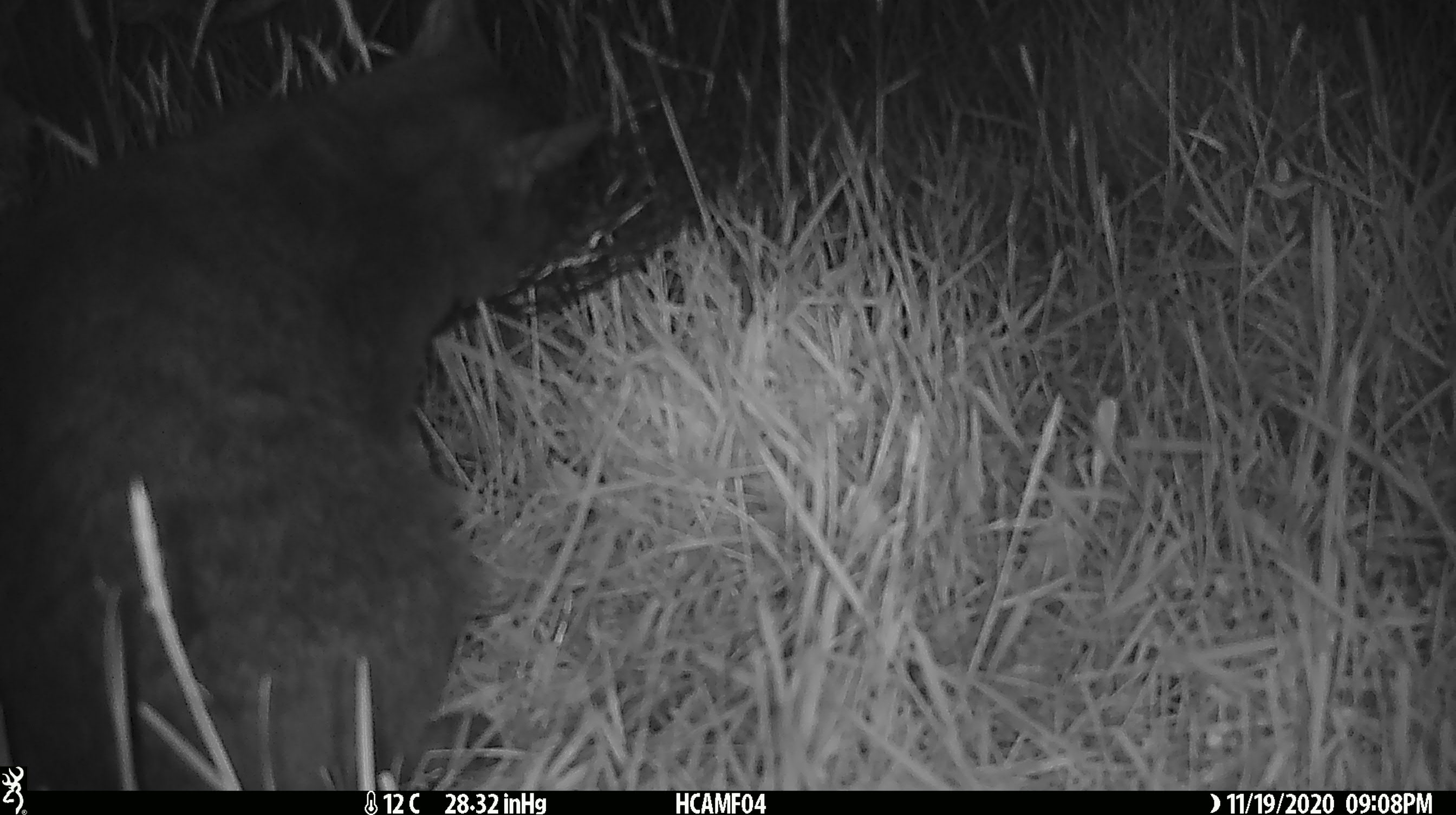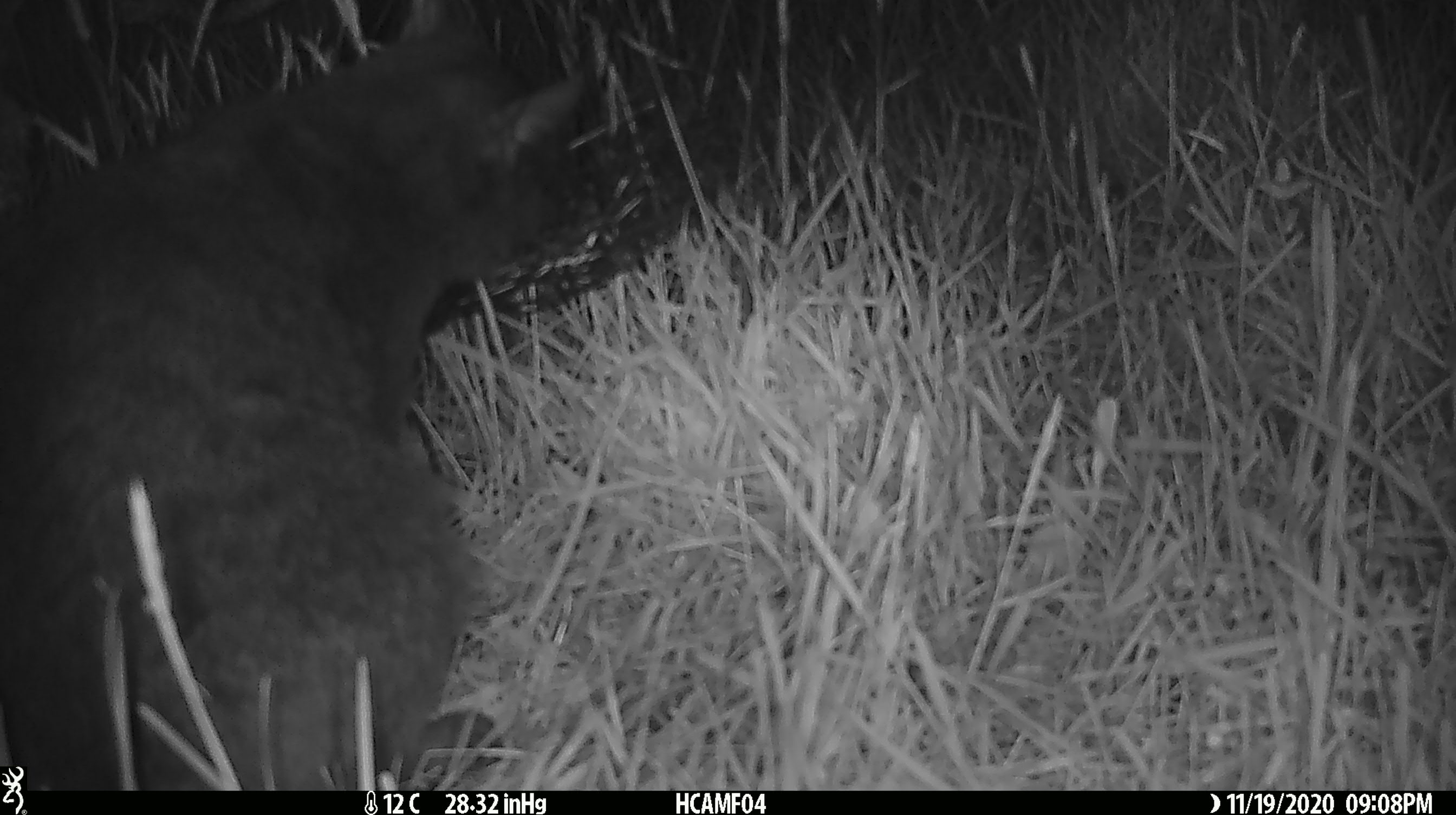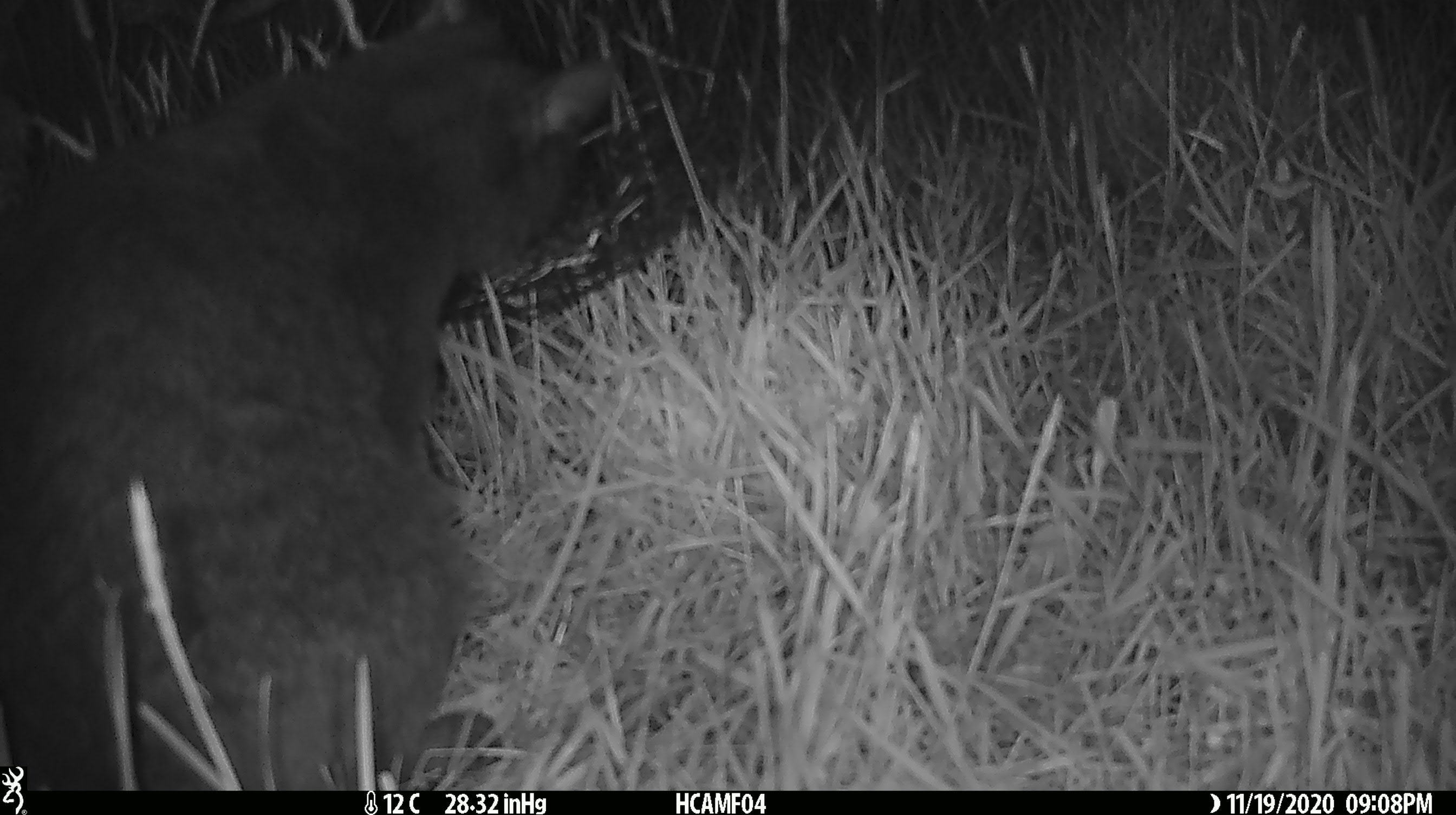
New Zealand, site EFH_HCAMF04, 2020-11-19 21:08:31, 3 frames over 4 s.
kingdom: Animalia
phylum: Chordata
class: Mammalia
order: Carnivora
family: Felidae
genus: Felis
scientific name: Felis catus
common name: domestic cat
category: cat